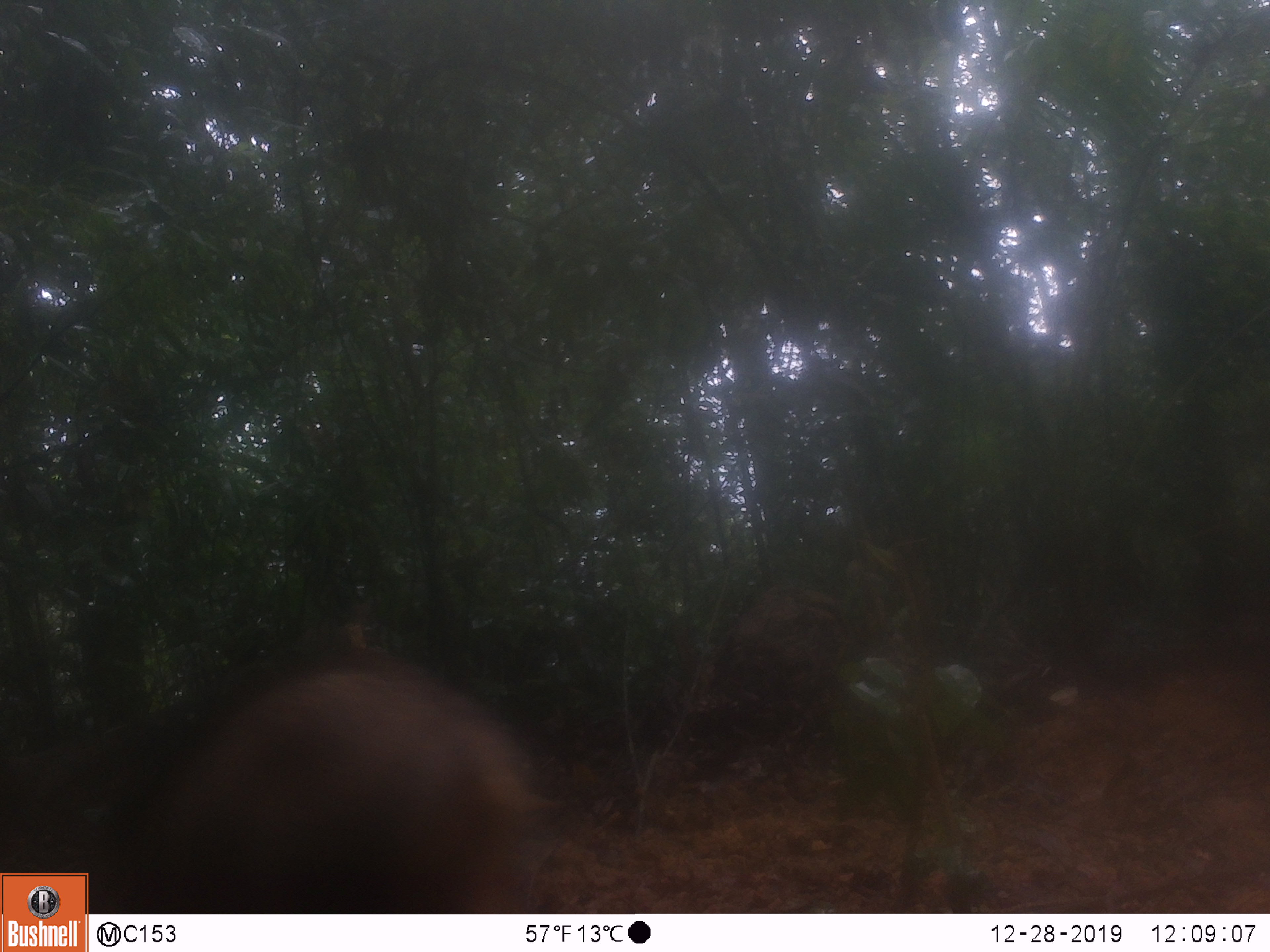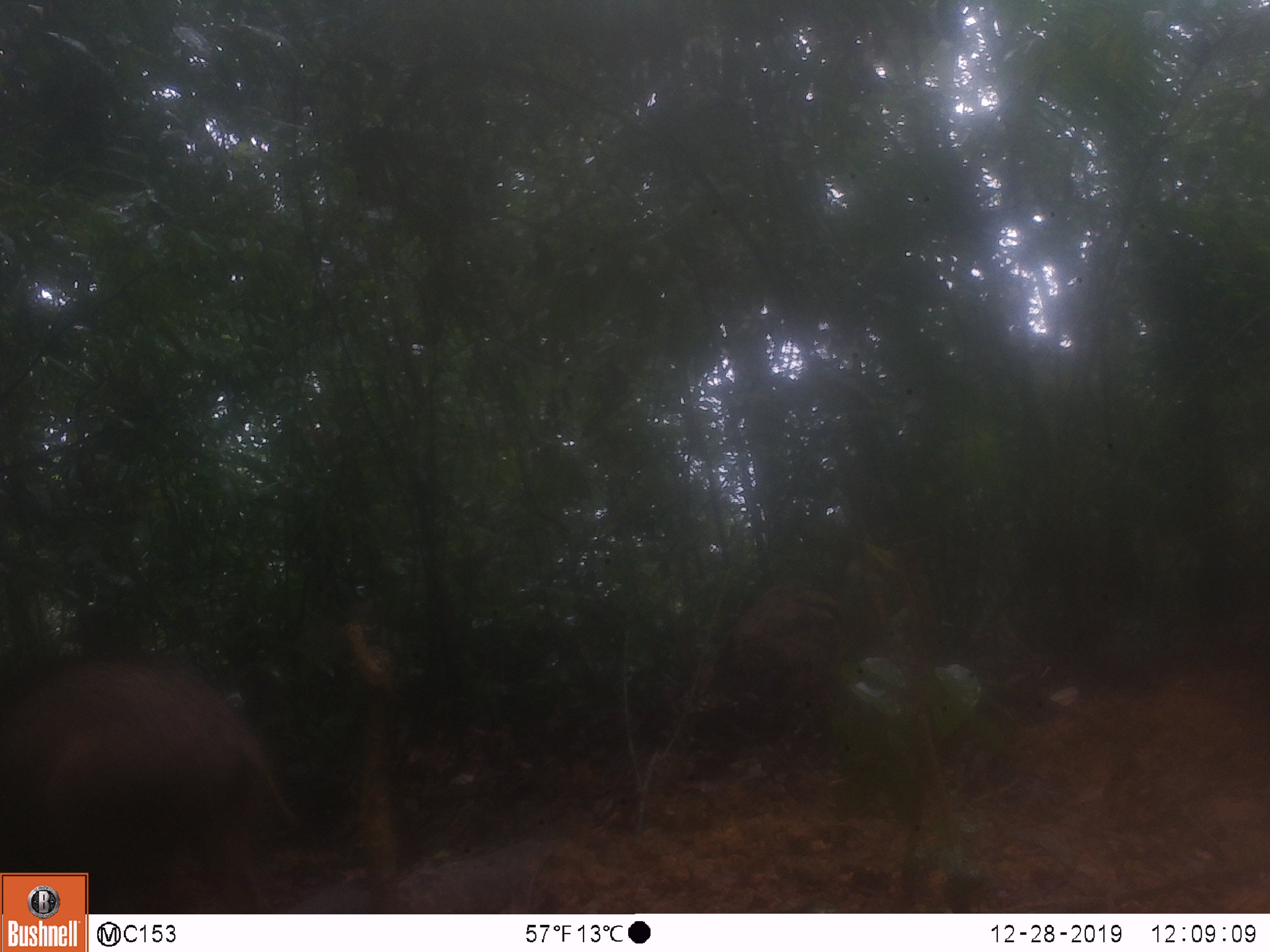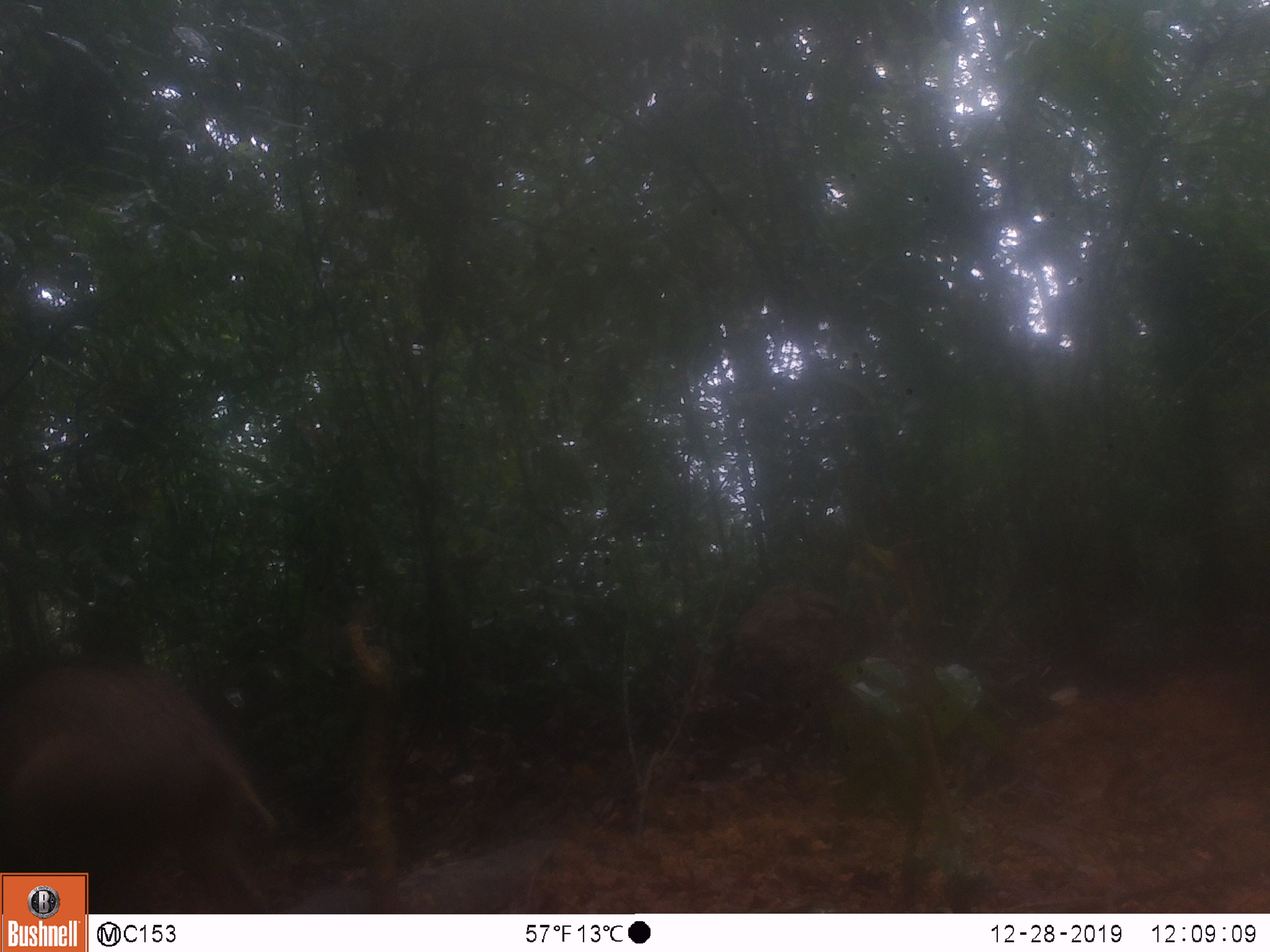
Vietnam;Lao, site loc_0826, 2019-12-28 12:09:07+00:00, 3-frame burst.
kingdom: Animalia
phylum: Chordata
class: Mammalia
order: Artiodactyla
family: Suidae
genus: Sus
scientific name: Sus scrofa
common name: eurasian wild pig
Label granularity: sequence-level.